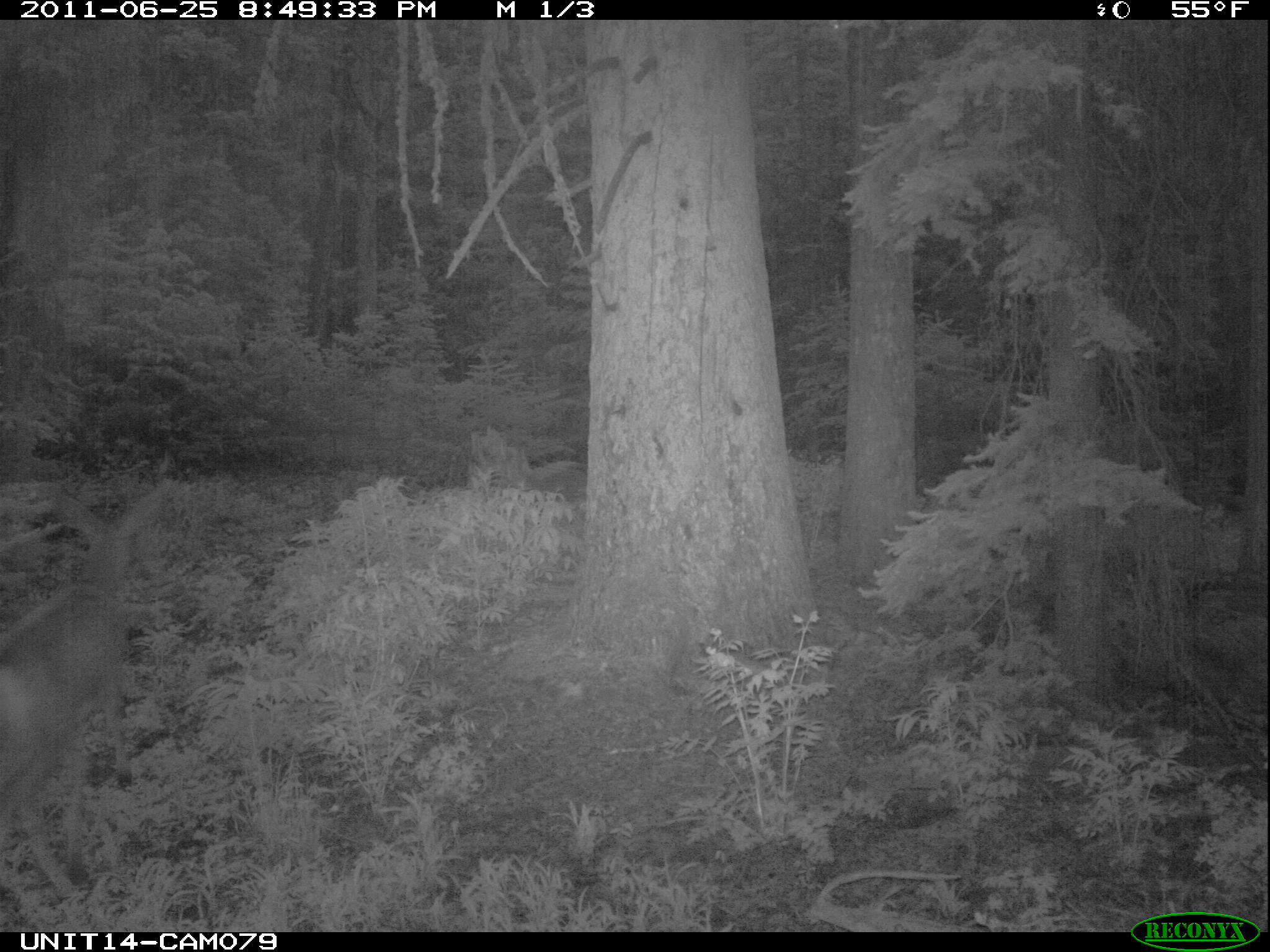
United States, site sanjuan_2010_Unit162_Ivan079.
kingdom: Animalia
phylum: Chordata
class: Mammalia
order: Artiodactyla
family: Cervidae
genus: Odocoileus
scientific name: Odocoileus hemionus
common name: mule deer